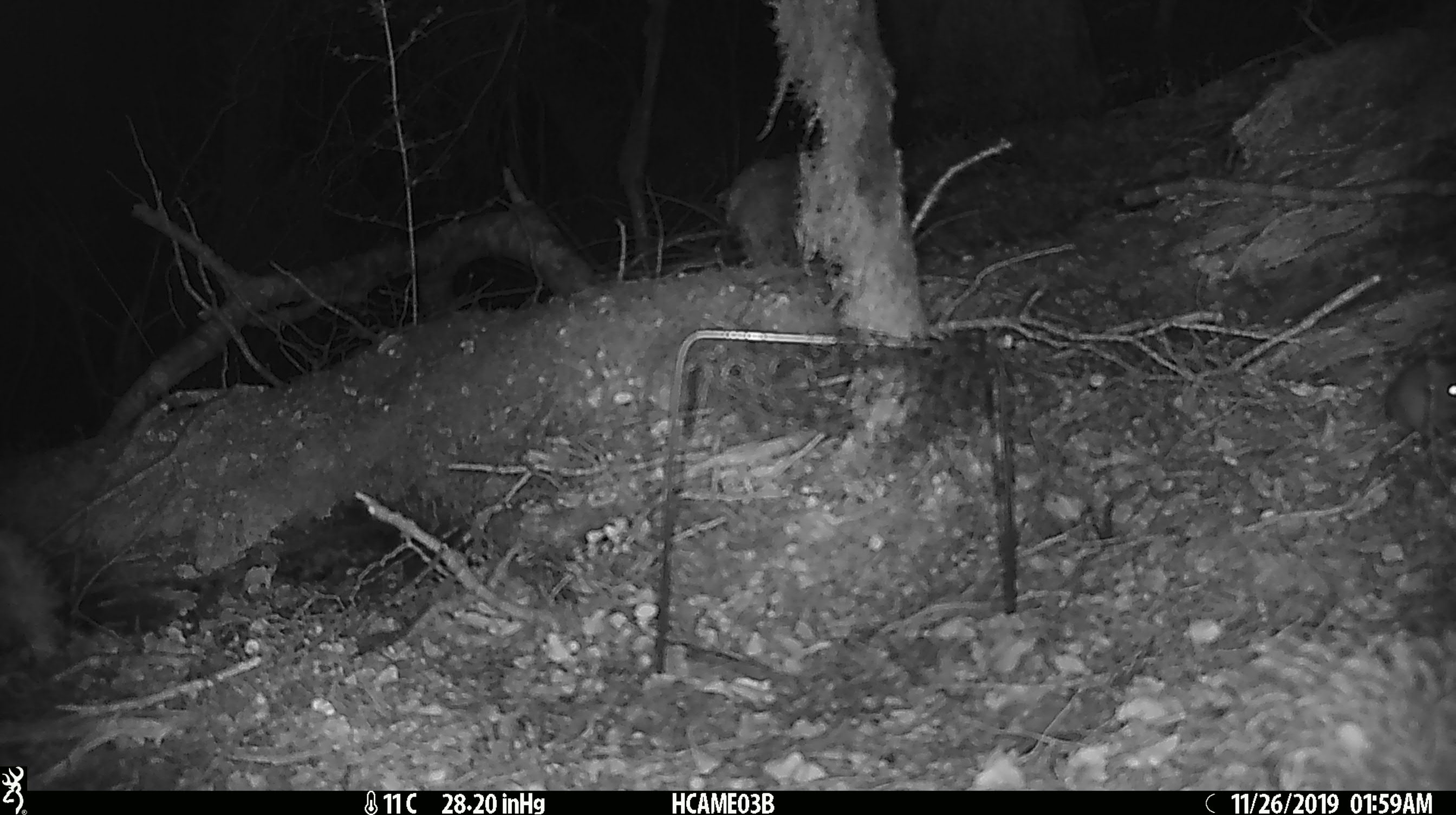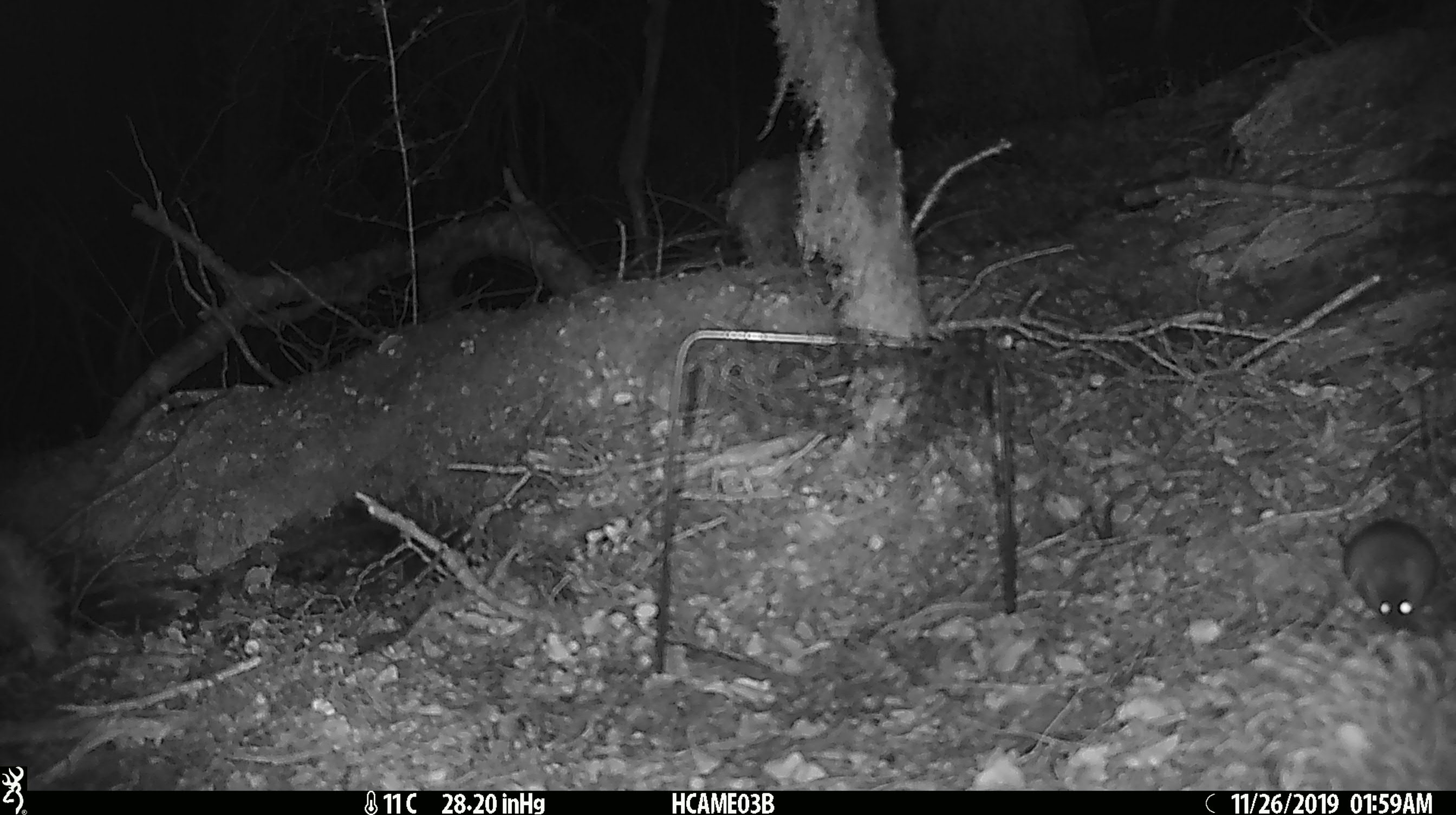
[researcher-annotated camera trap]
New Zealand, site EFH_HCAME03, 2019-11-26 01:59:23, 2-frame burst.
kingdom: Animalia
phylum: Chordata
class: Mammalia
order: Rodentia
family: Muridae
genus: Mus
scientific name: Mus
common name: mouse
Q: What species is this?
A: Mouse (Mus).